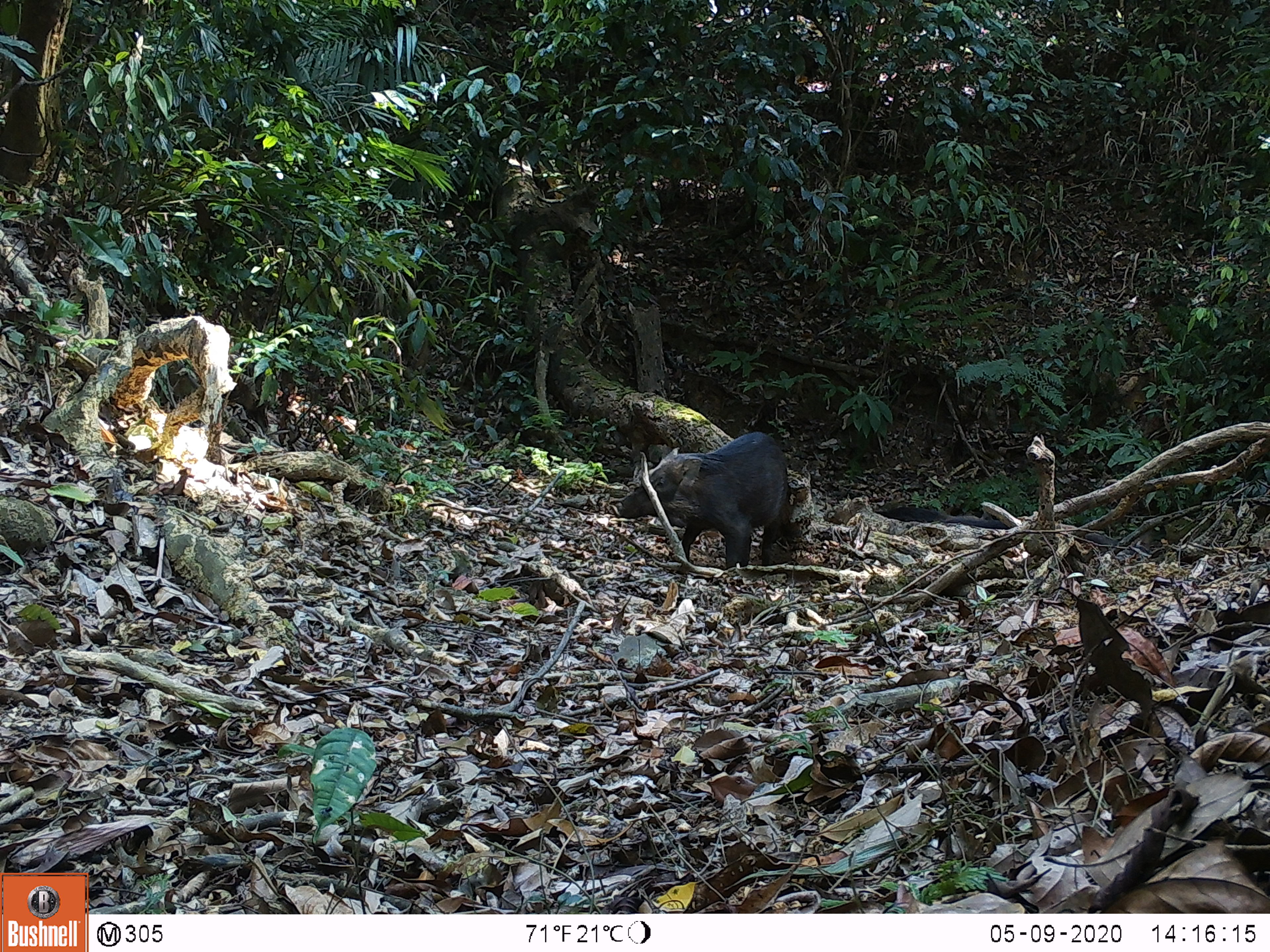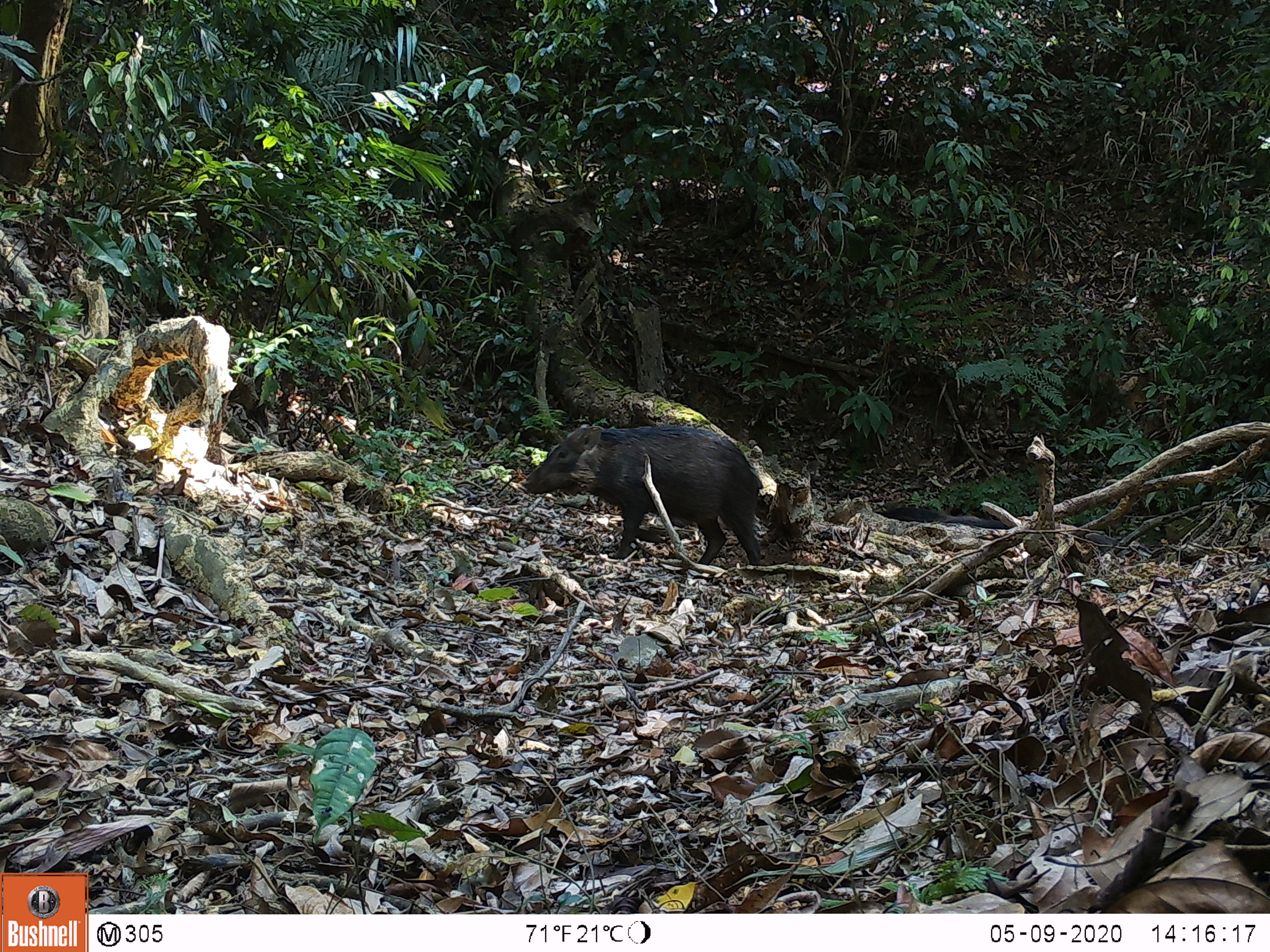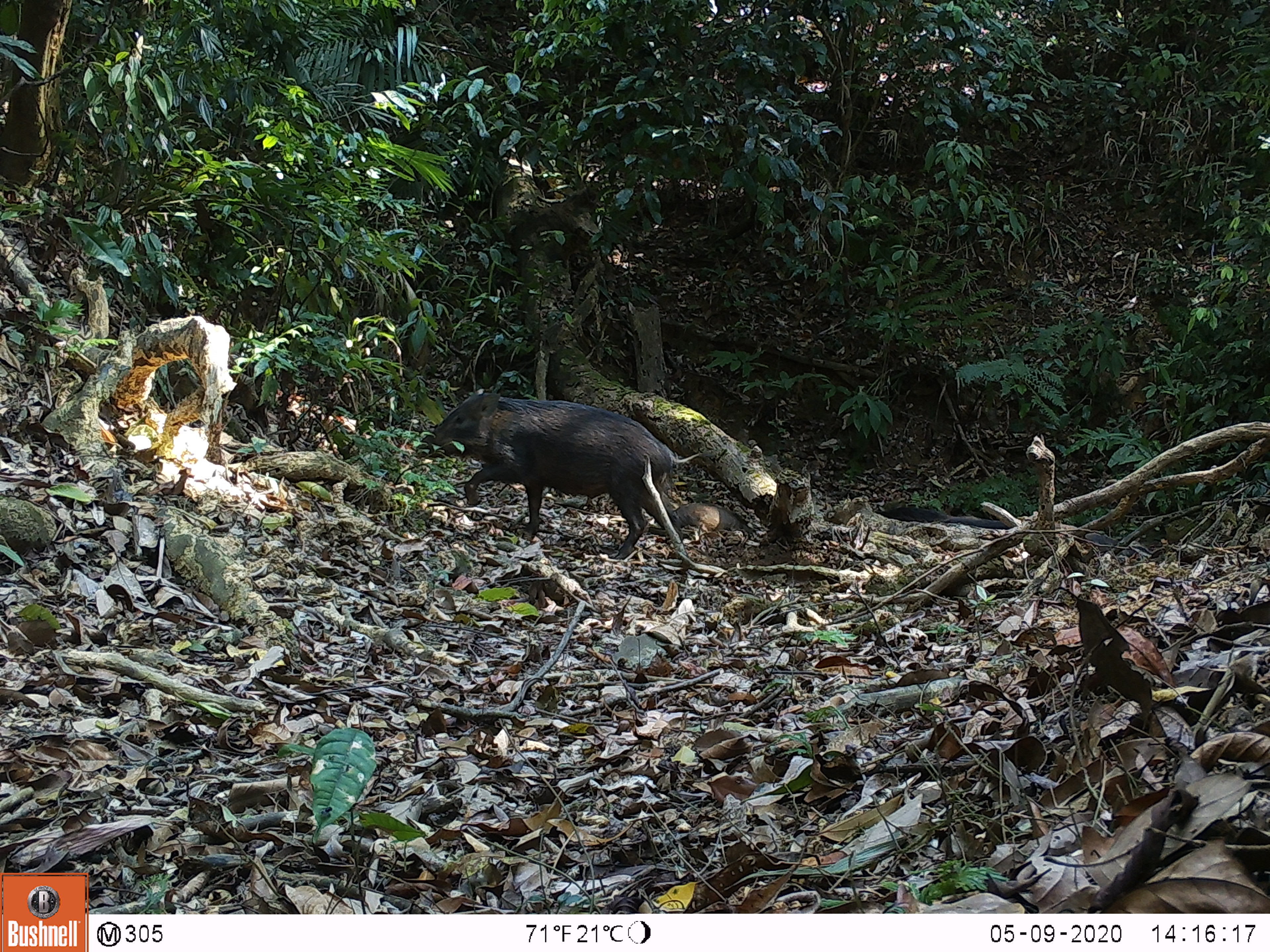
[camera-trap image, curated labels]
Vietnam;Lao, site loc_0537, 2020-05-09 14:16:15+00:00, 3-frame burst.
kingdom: Animalia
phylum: Chordata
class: Mammalia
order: Artiodactyla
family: Suidae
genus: Sus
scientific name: Sus scrofa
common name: eurasian wild pig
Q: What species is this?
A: Eurasian wild pig (Sus scrofa).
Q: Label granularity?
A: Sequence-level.